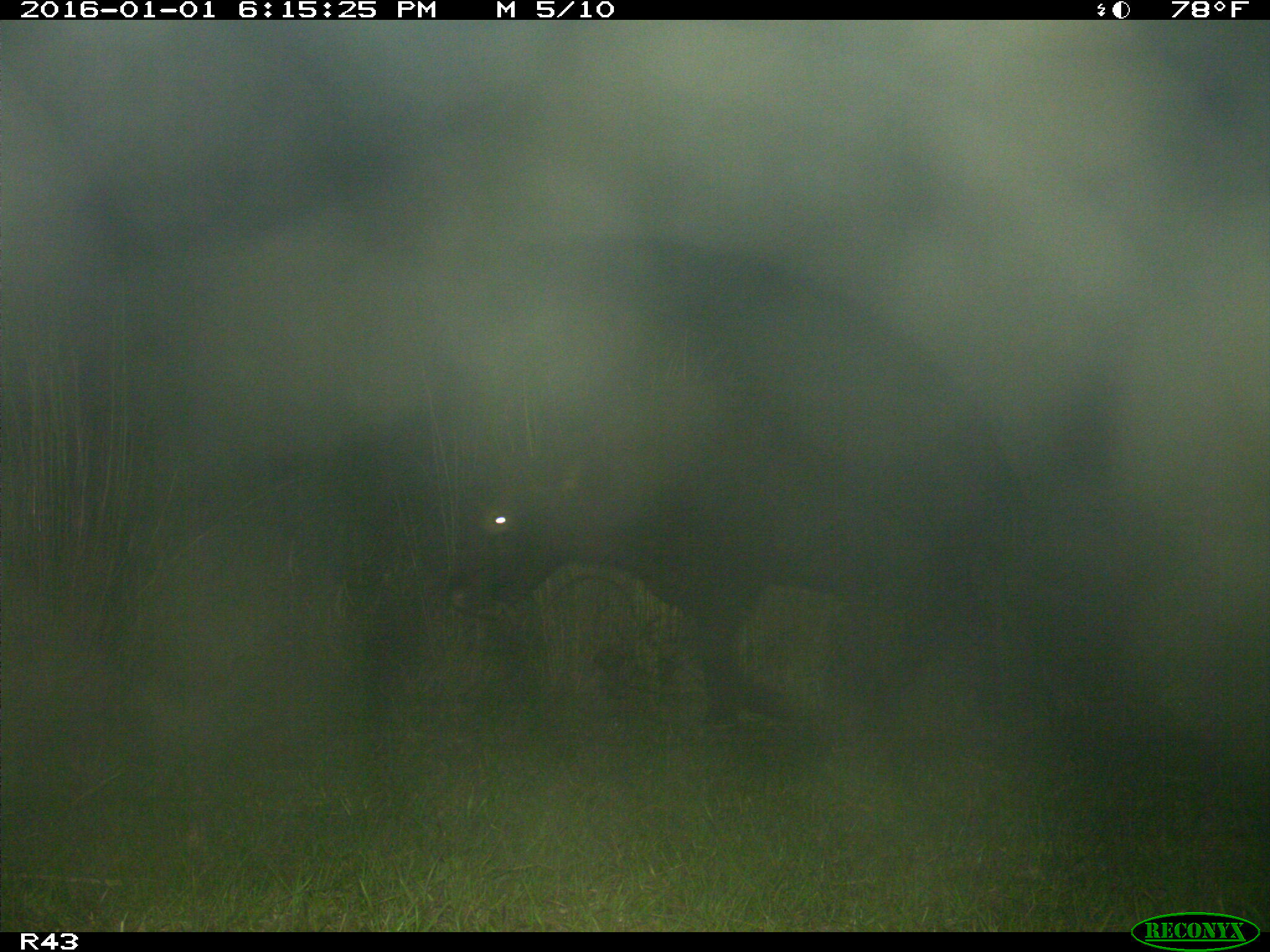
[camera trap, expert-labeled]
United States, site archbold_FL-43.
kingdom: Animalia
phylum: Chordata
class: Mammalia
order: Artiodactyla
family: Bovidae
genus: Bos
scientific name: Bos taurus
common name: domestic cow